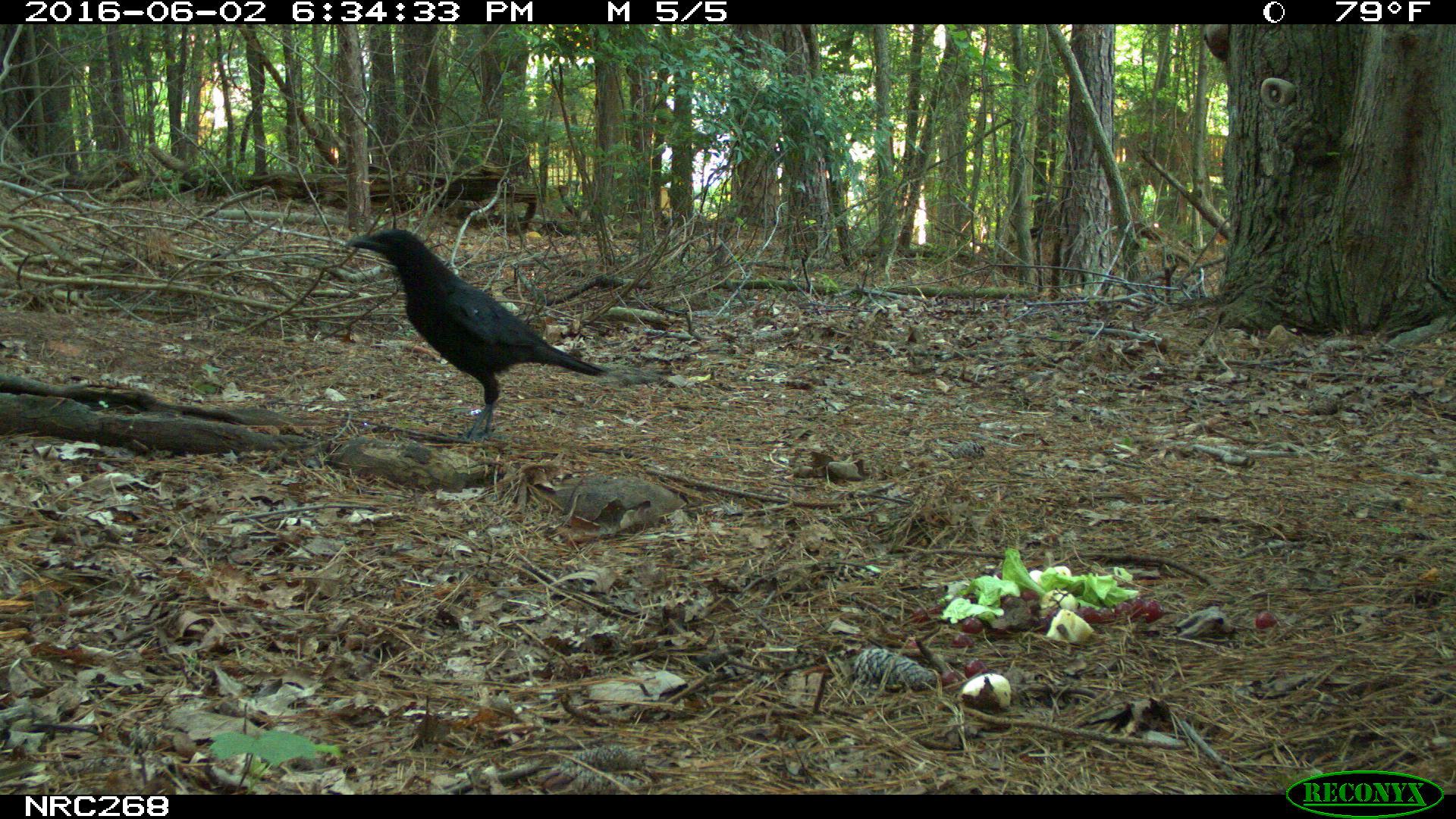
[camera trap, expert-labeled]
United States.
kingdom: Animalia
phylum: Chordata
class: Aves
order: Passeriformes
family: Corvidae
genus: Corvus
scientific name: Corvus brachyrhynchos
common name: american crow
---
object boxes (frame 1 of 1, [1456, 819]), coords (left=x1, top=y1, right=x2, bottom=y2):
American Crow: (left=350, top=228, right=623, bottom=426)